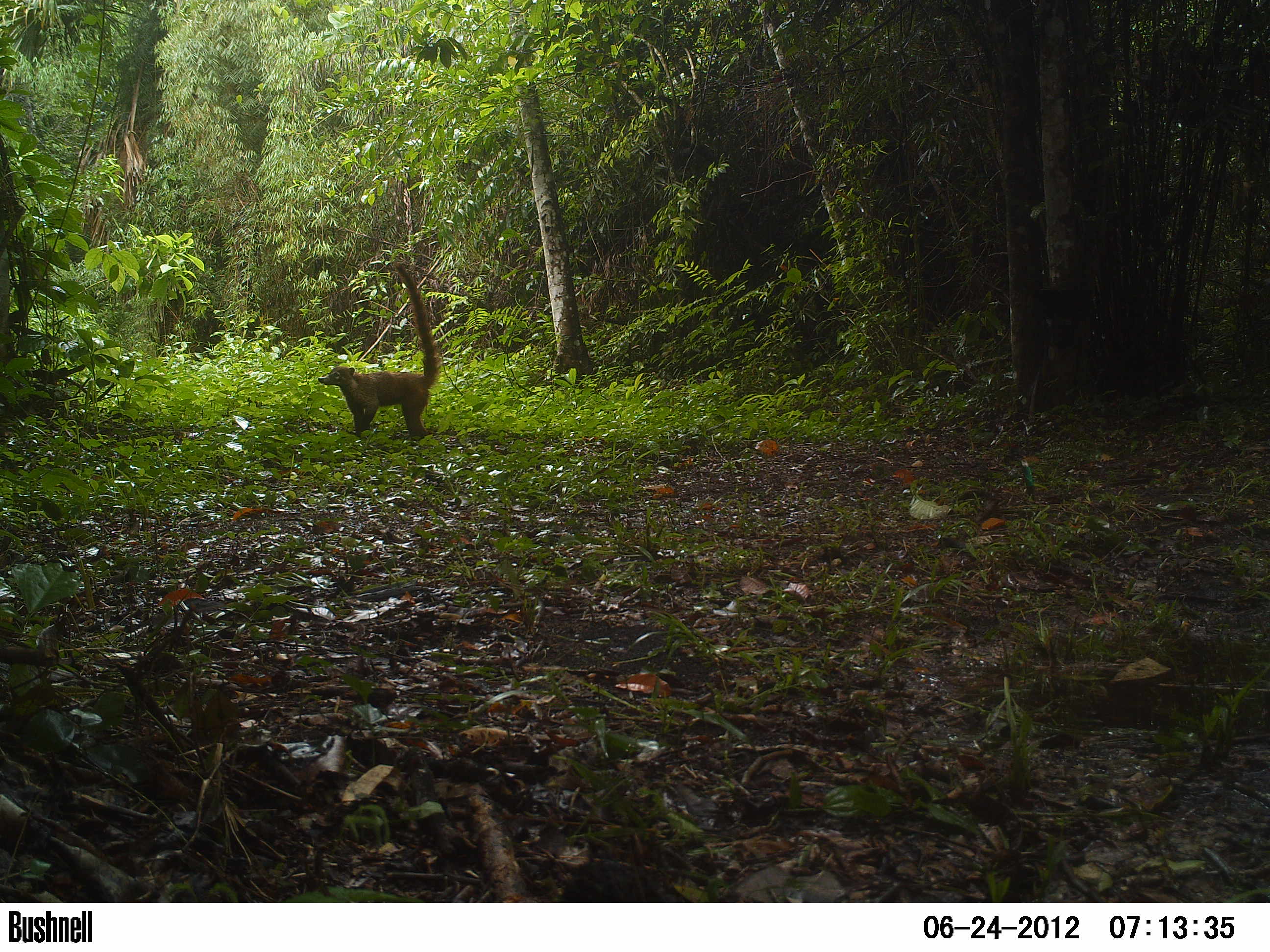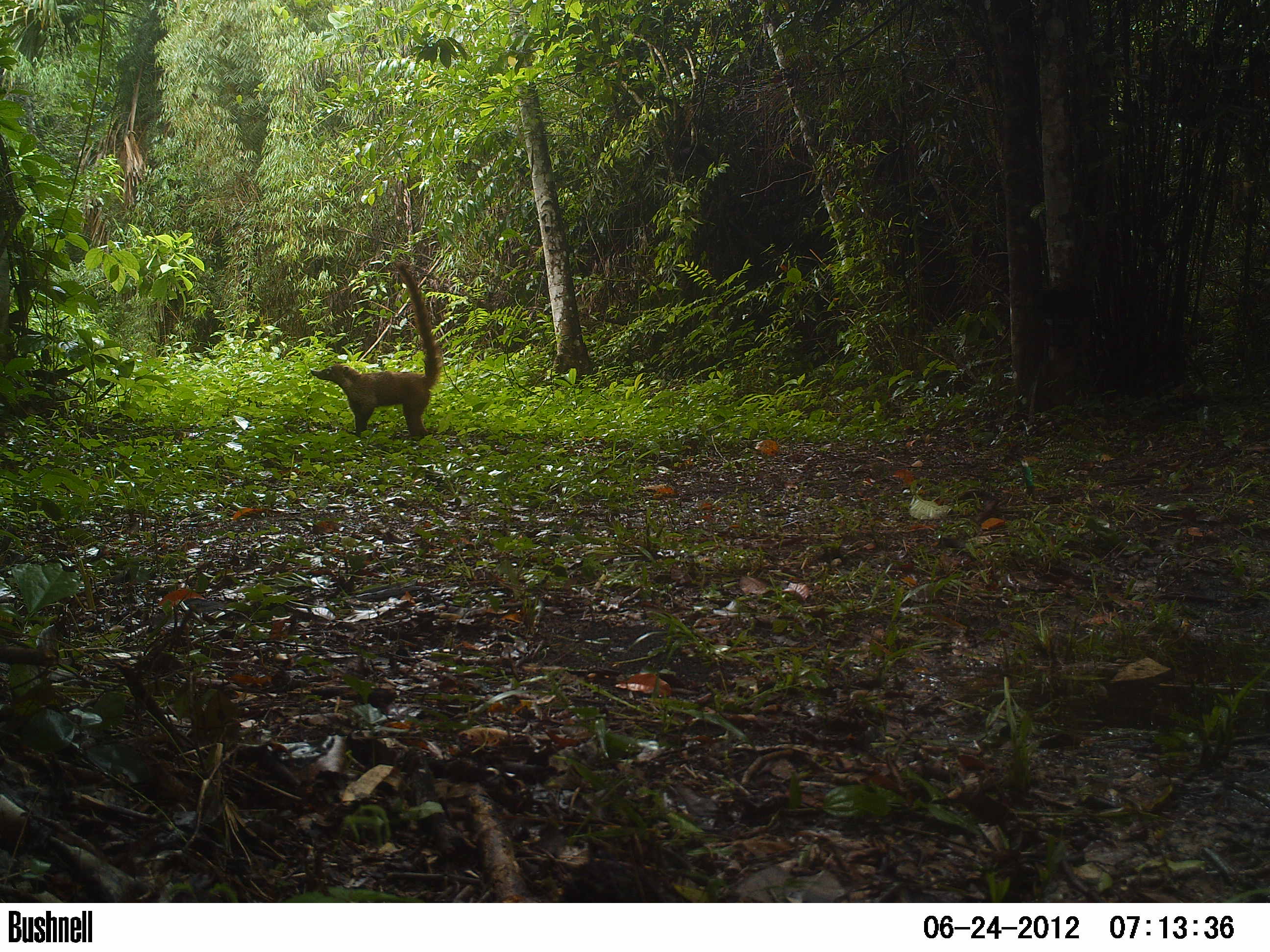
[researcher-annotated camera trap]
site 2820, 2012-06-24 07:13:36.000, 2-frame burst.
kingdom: Animalia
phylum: Chordata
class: Mammalia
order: Carnivora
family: Procyonidae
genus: Nasua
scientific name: Nasua narica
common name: white-nosed coati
Nasua narica (white-nosed coati), count 1, age adult.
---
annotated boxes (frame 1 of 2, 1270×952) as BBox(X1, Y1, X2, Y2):
nasua narica: BBox(317, 259, 441, 442)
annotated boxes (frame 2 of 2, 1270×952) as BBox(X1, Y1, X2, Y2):
nasua narica: BBox(309, 261, 444, 439)